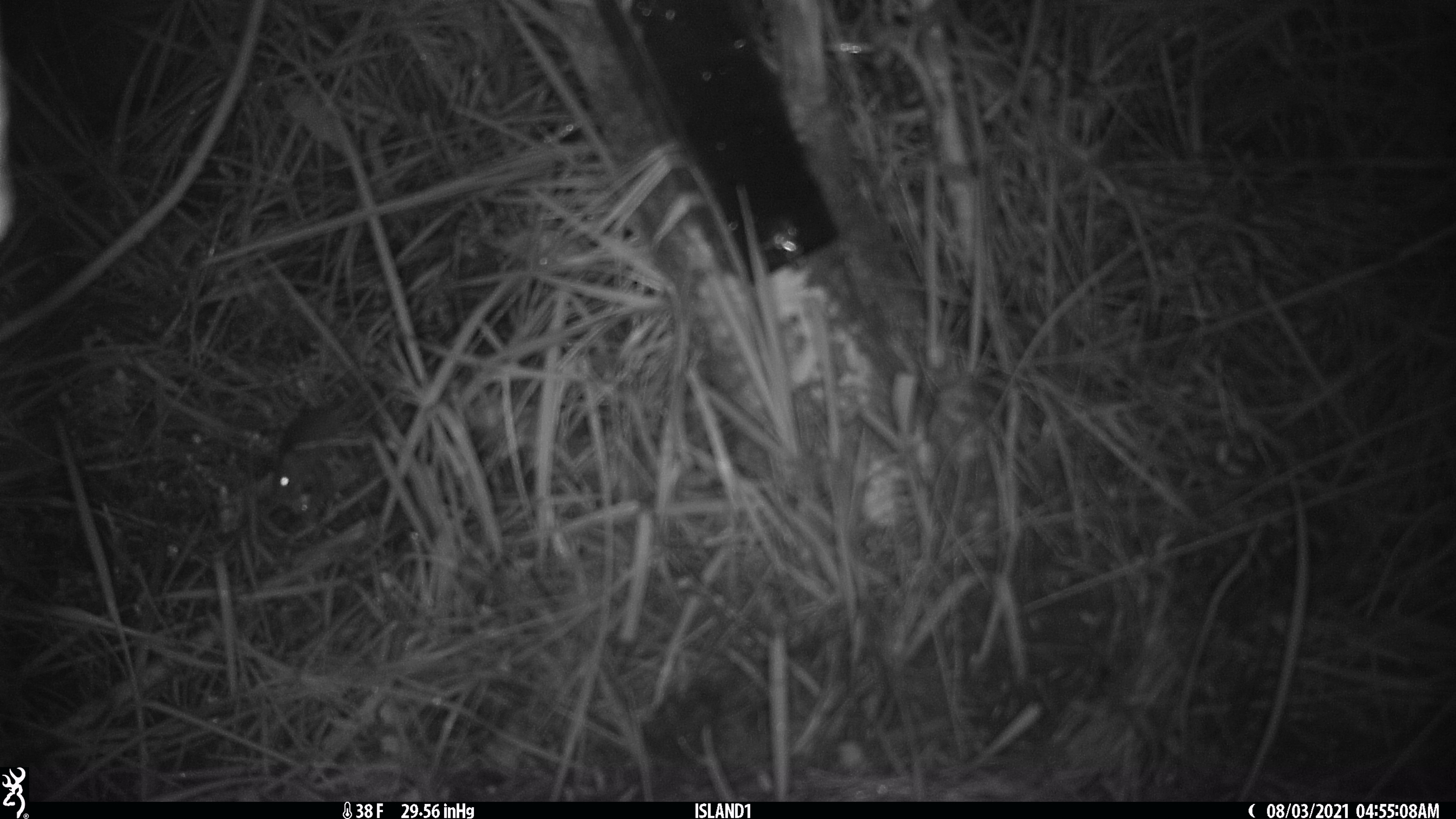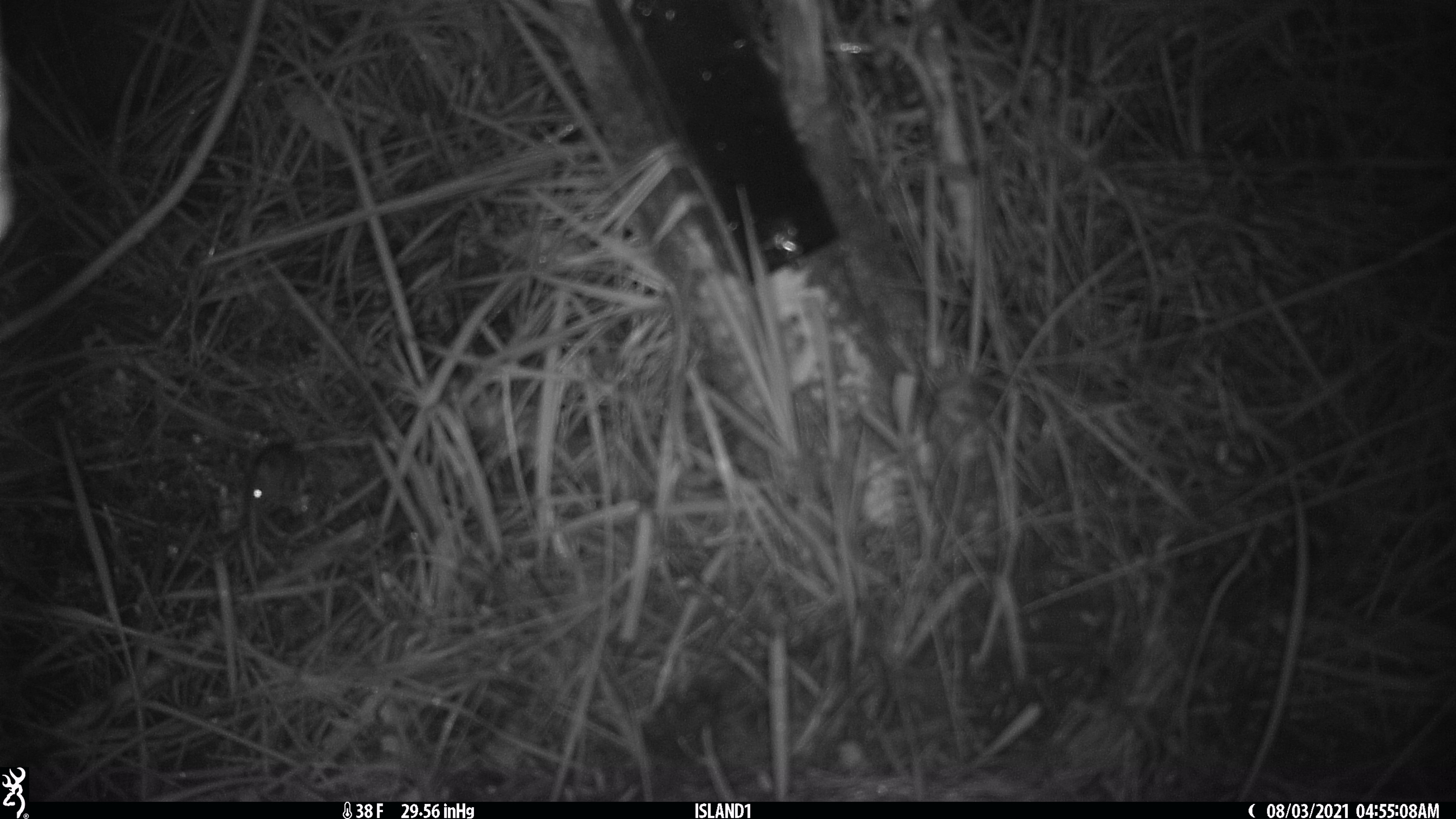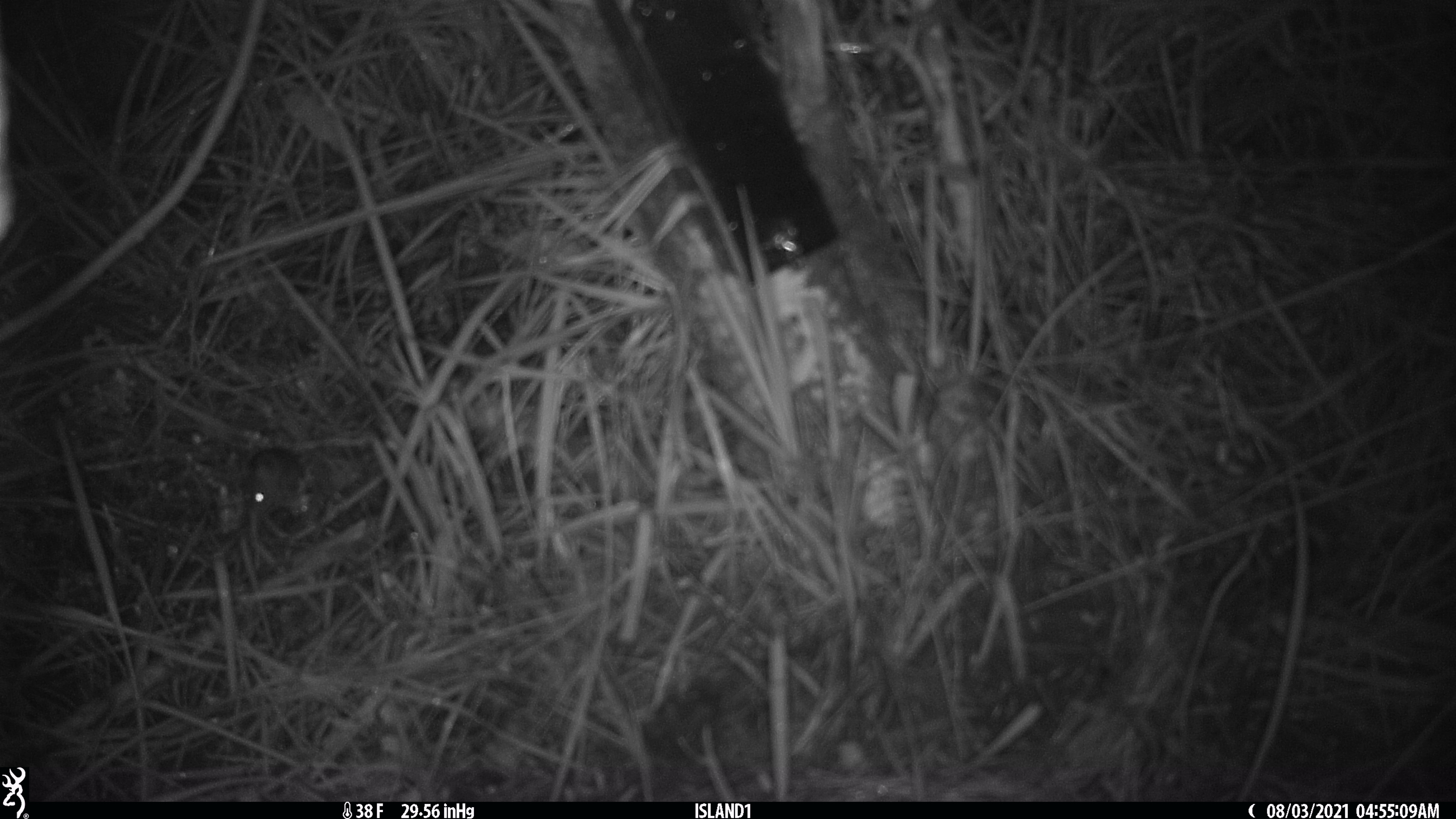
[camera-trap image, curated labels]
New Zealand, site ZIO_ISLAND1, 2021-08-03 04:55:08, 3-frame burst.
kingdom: Animalia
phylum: Chordata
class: Mammalia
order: Rodentia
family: Muridae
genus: Mus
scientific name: Mus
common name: mouse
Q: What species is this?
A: Mouse (Mus).